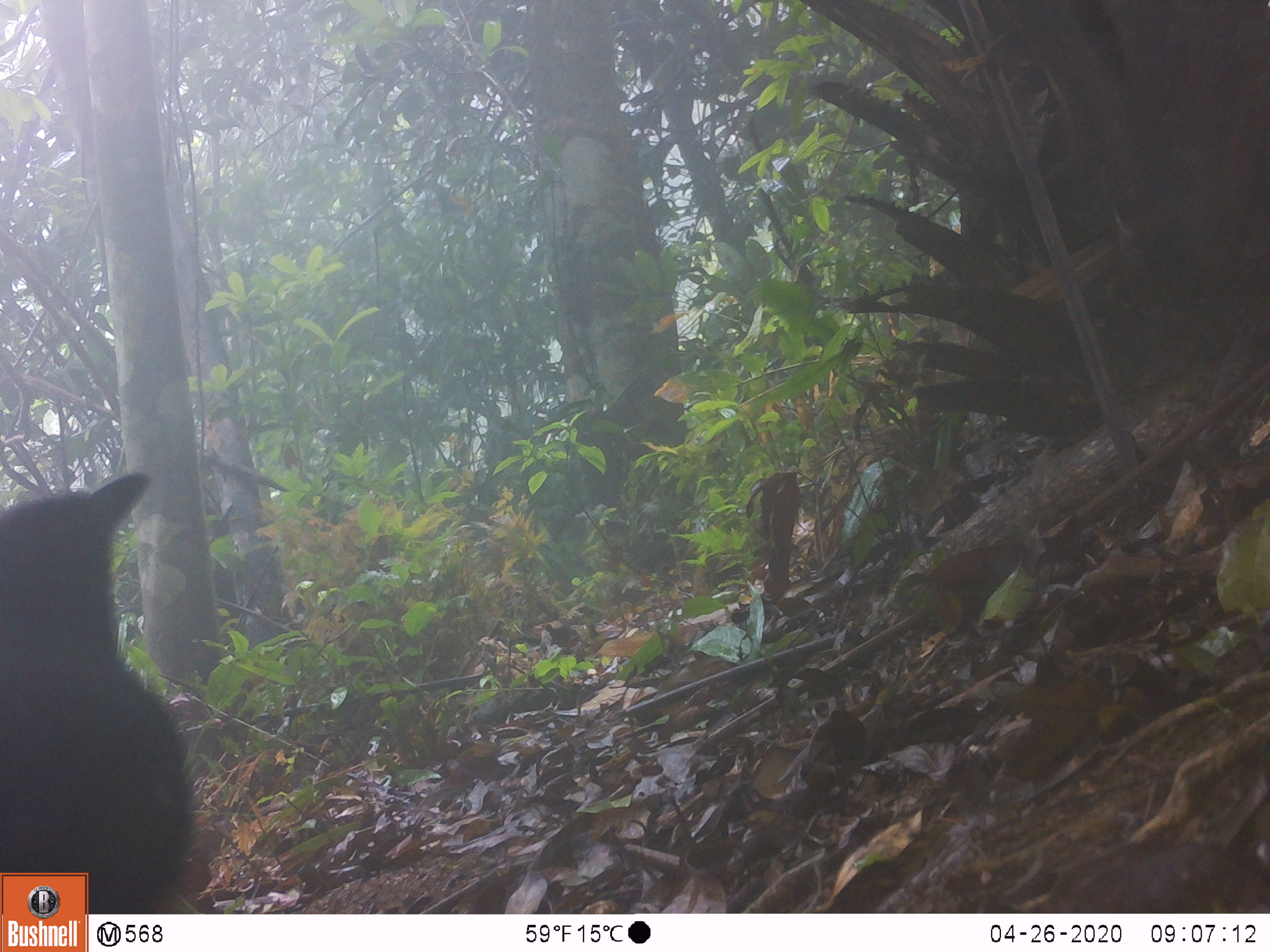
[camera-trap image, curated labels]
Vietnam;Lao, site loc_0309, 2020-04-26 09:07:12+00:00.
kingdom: Animalia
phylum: Chordata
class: Aves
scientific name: Aves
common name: bird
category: unidentified bird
Unidentified bird (bird) (Aves). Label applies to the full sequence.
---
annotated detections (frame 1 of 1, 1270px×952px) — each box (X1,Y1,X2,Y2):
unidentified bird: (0,469,196,915)